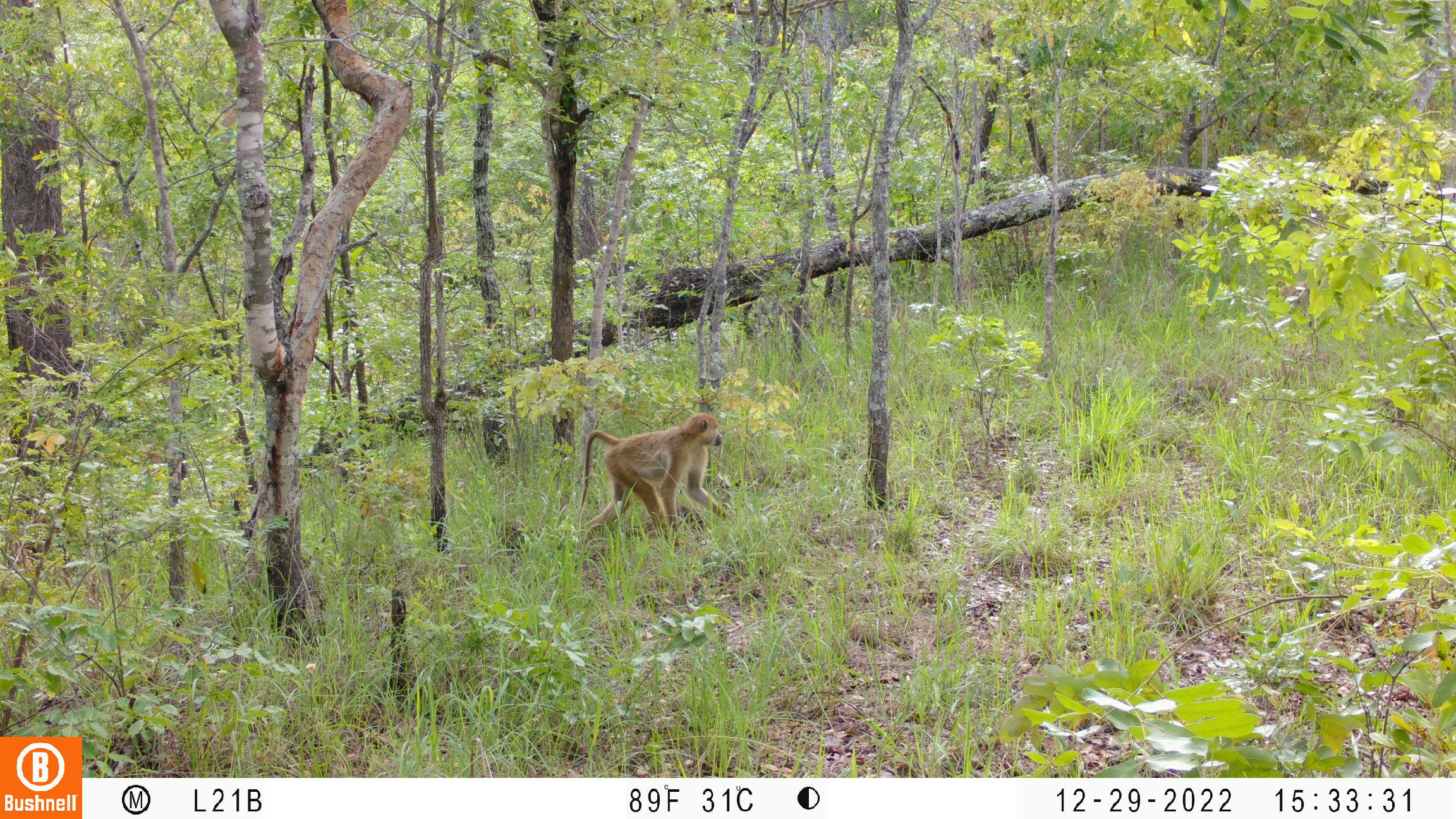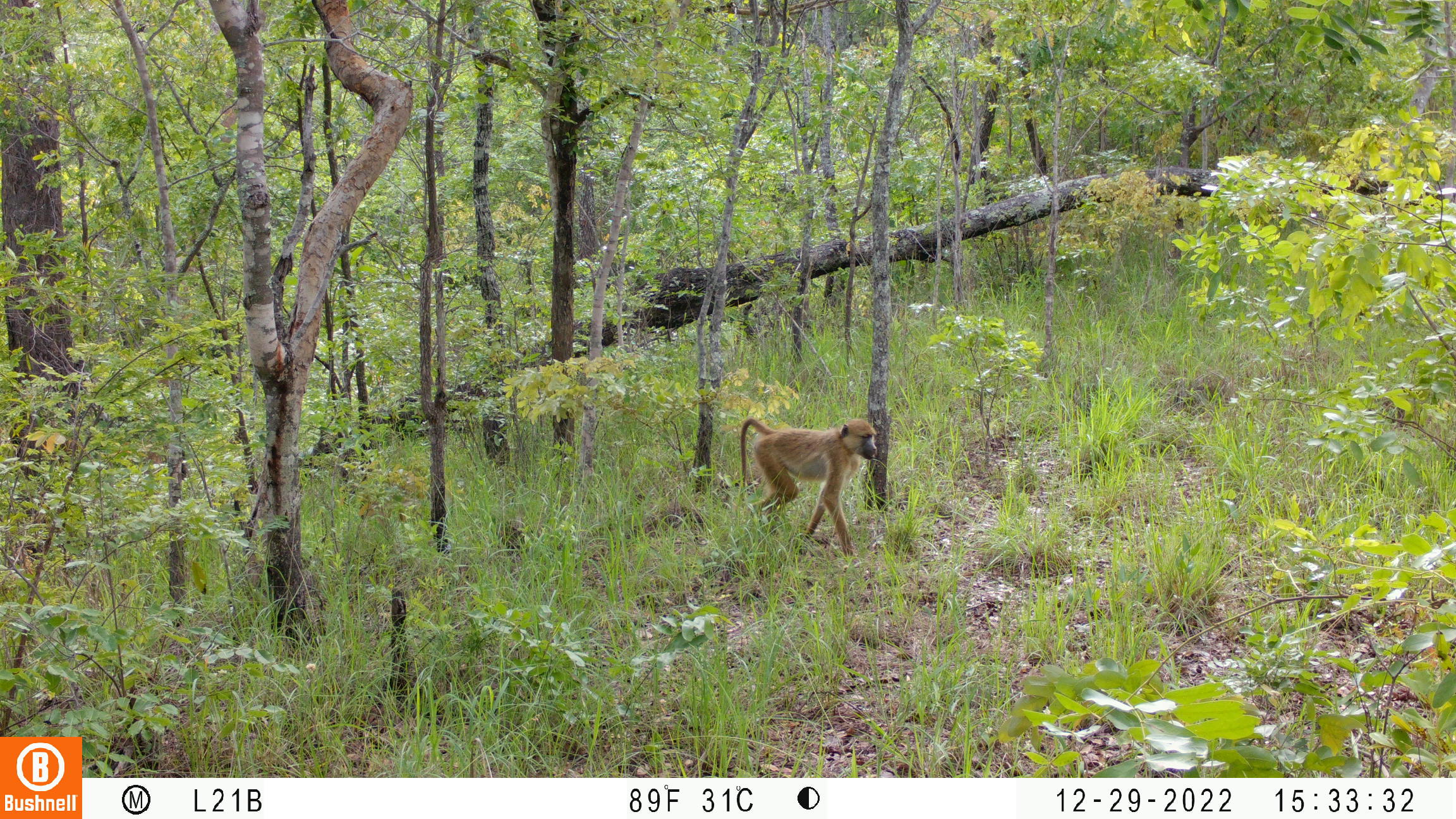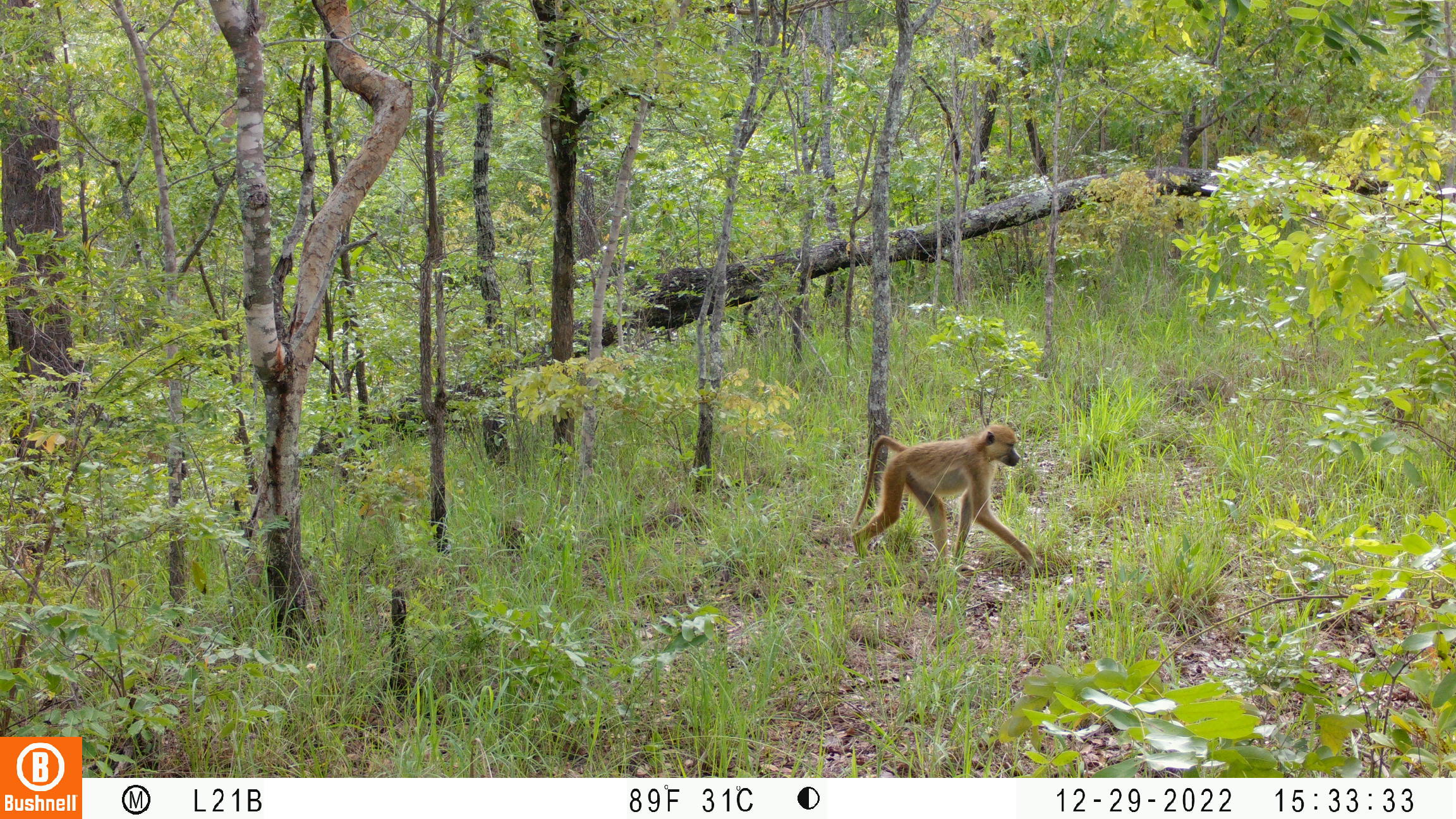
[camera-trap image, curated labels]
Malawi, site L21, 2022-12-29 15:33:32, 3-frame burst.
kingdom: Animalia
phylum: Chordata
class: Mammalia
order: Primates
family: Cercopithecidae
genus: Papio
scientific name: Papio cynocephalus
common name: yellow baboon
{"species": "yellow baboon (Papio cynocephalus)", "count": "1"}